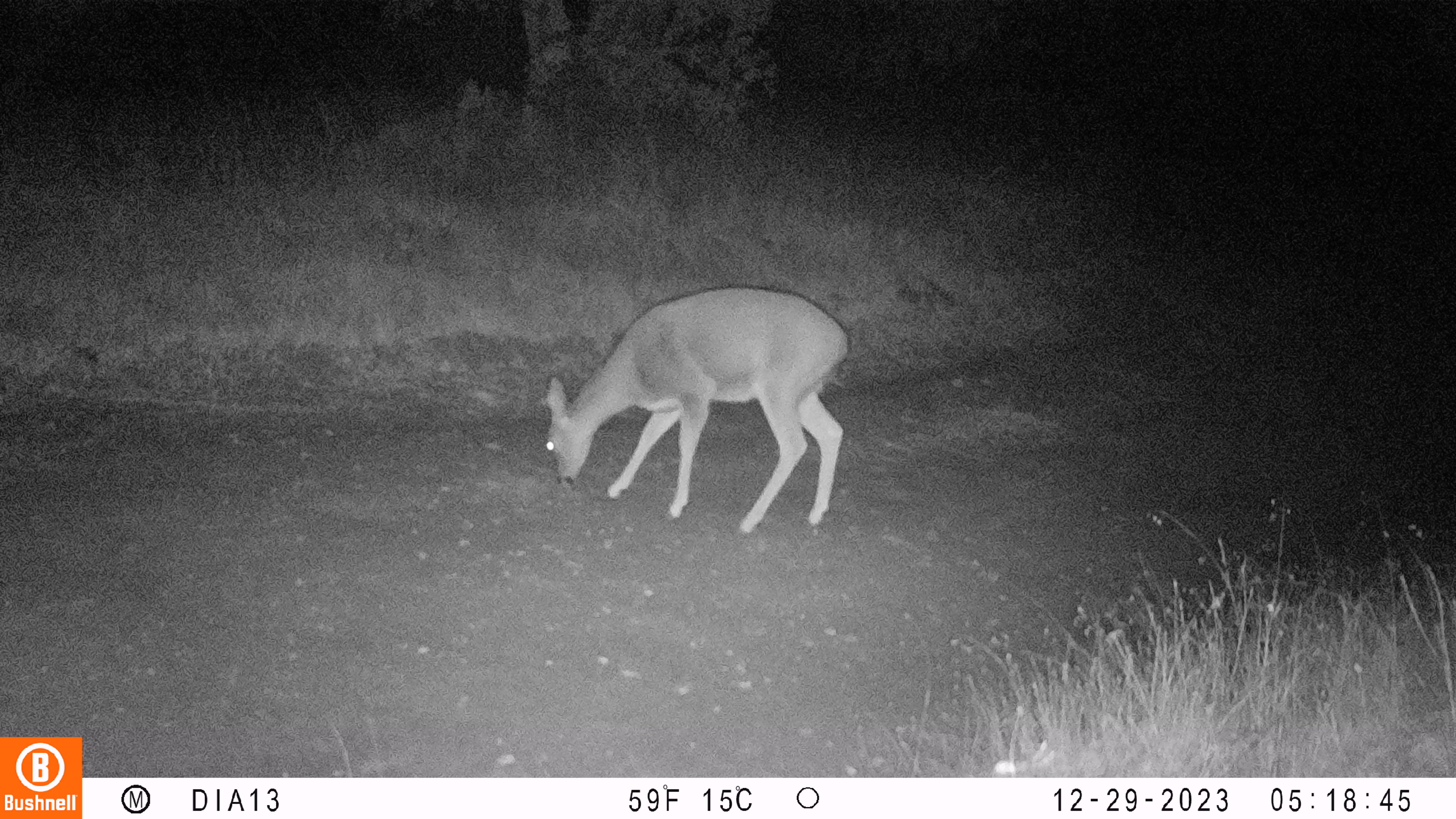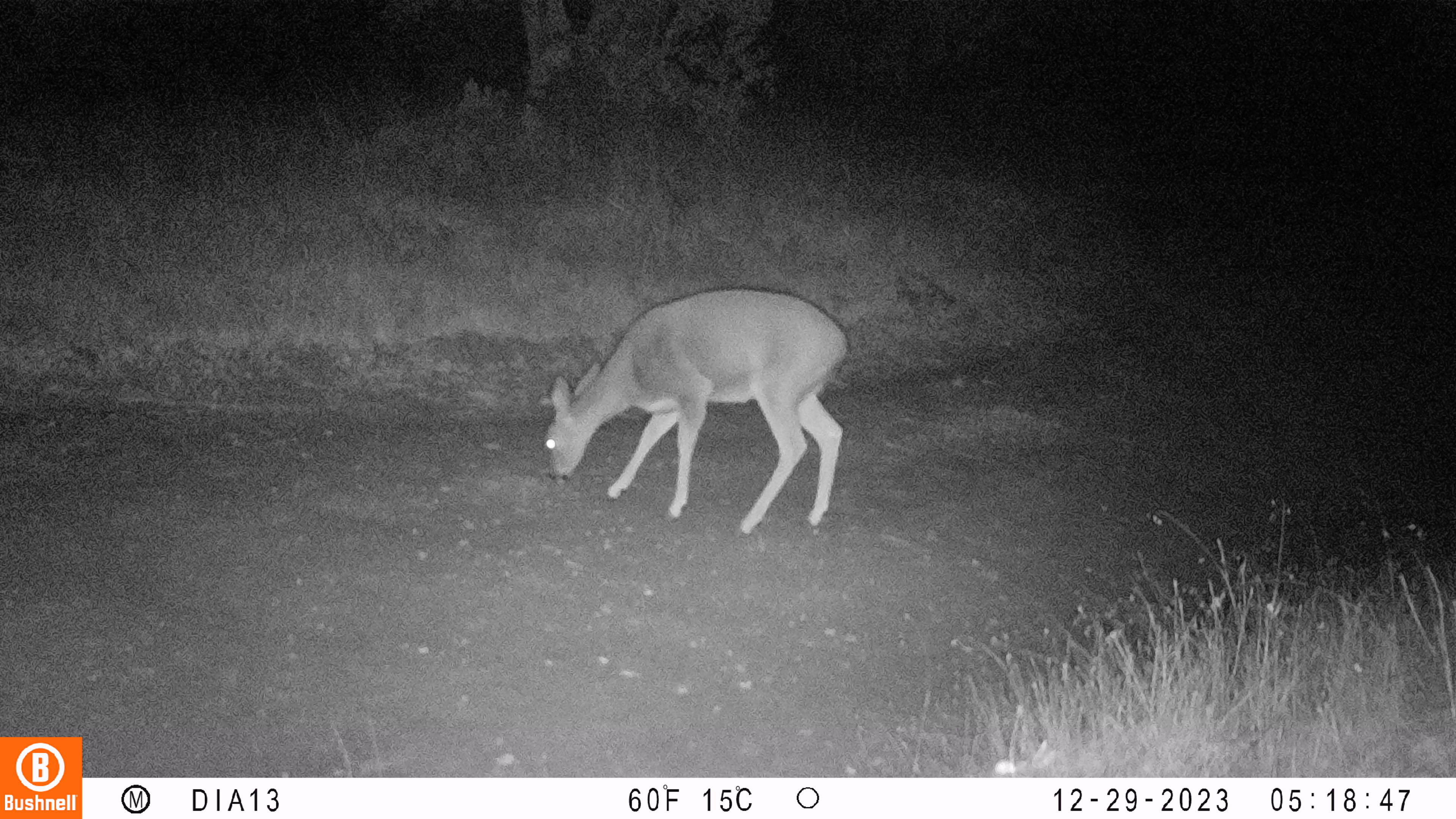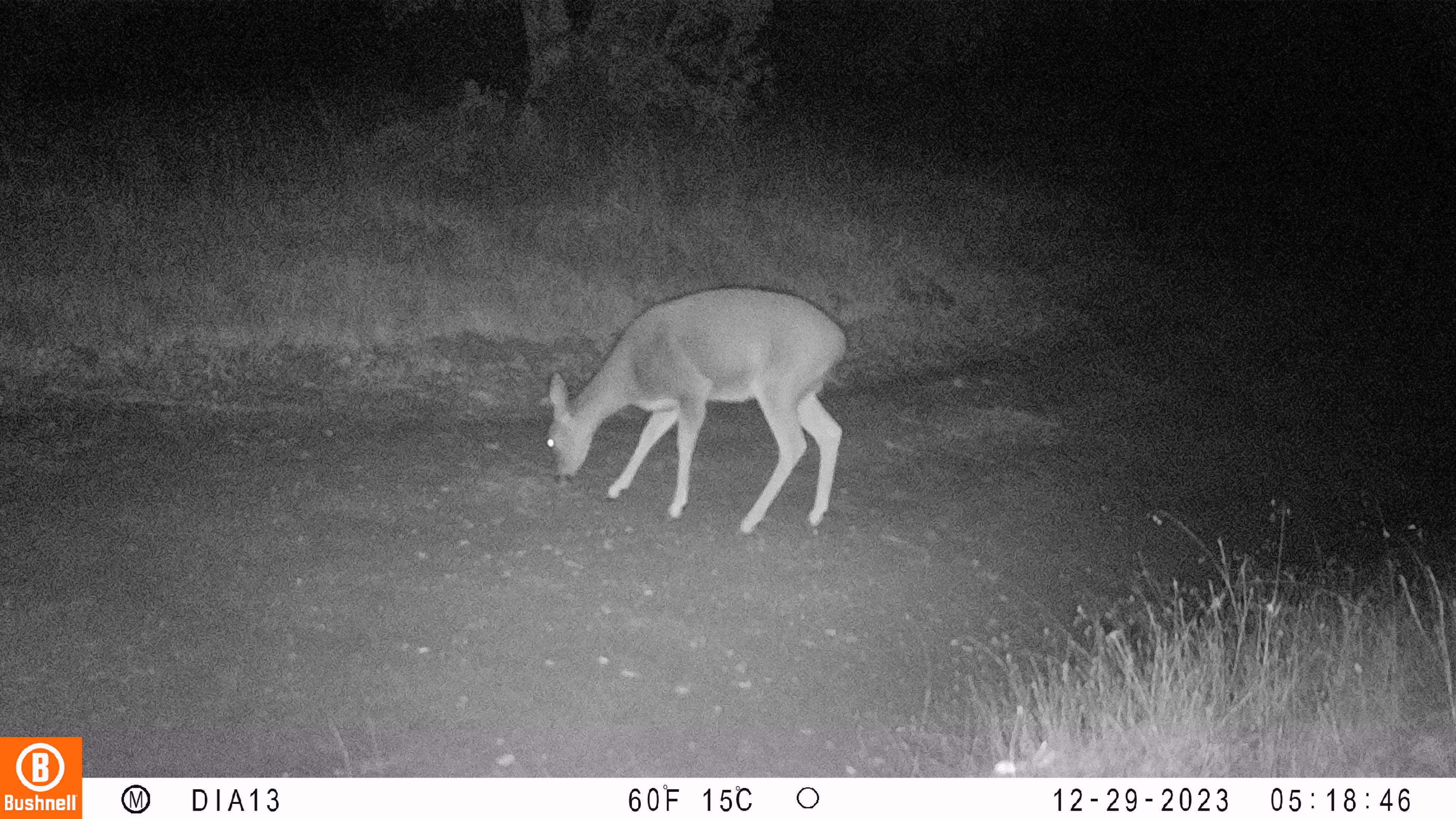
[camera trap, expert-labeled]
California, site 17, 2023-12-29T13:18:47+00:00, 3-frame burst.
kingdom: Animalia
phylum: Chordata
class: Mammalia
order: Artiodactyla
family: Cervidae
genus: Odocoileus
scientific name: Odocoileus hemionus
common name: mule deer